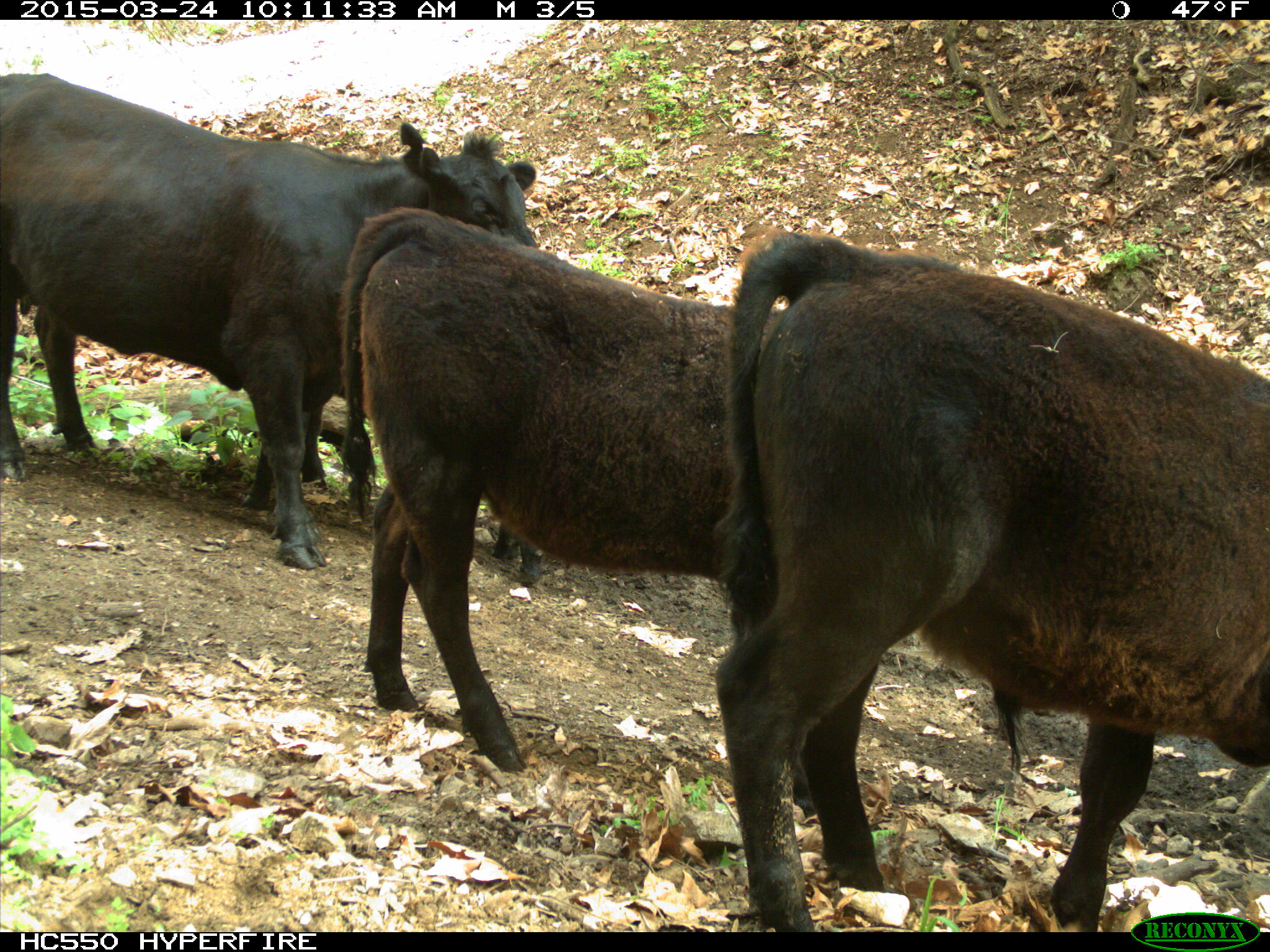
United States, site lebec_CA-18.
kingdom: Animalia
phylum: Chordata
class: Mammalia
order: Artiodactyla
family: Bovidae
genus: Bos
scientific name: Bos taurus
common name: domestic cow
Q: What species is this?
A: Bos taurus (domestic cow).